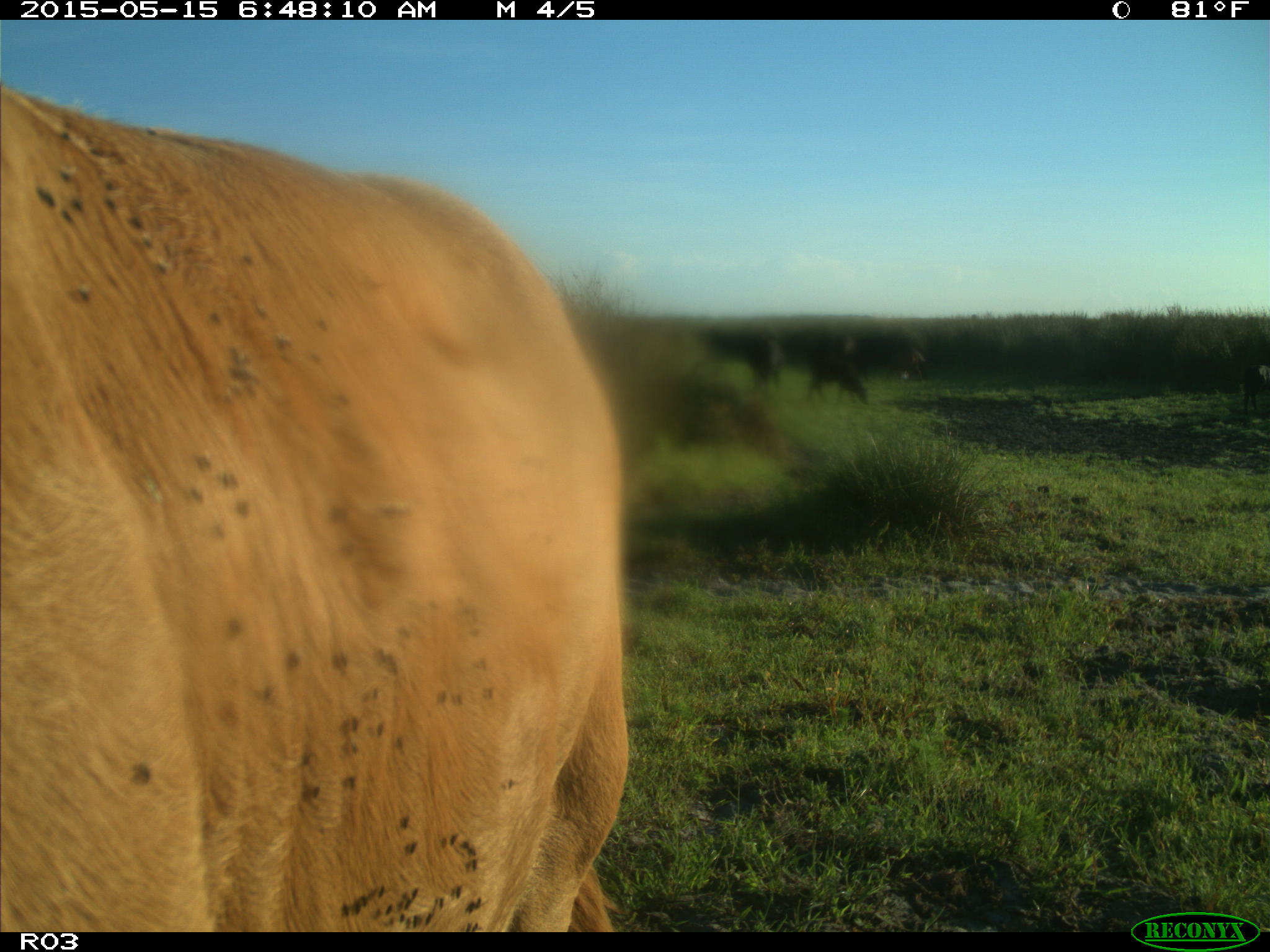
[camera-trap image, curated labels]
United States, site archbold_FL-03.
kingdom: Animalia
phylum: Chordata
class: Mammalia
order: Artiodactyla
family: Bovidae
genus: Bos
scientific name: Bos taurus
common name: domestic cow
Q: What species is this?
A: Bos taurus (domestic cow).